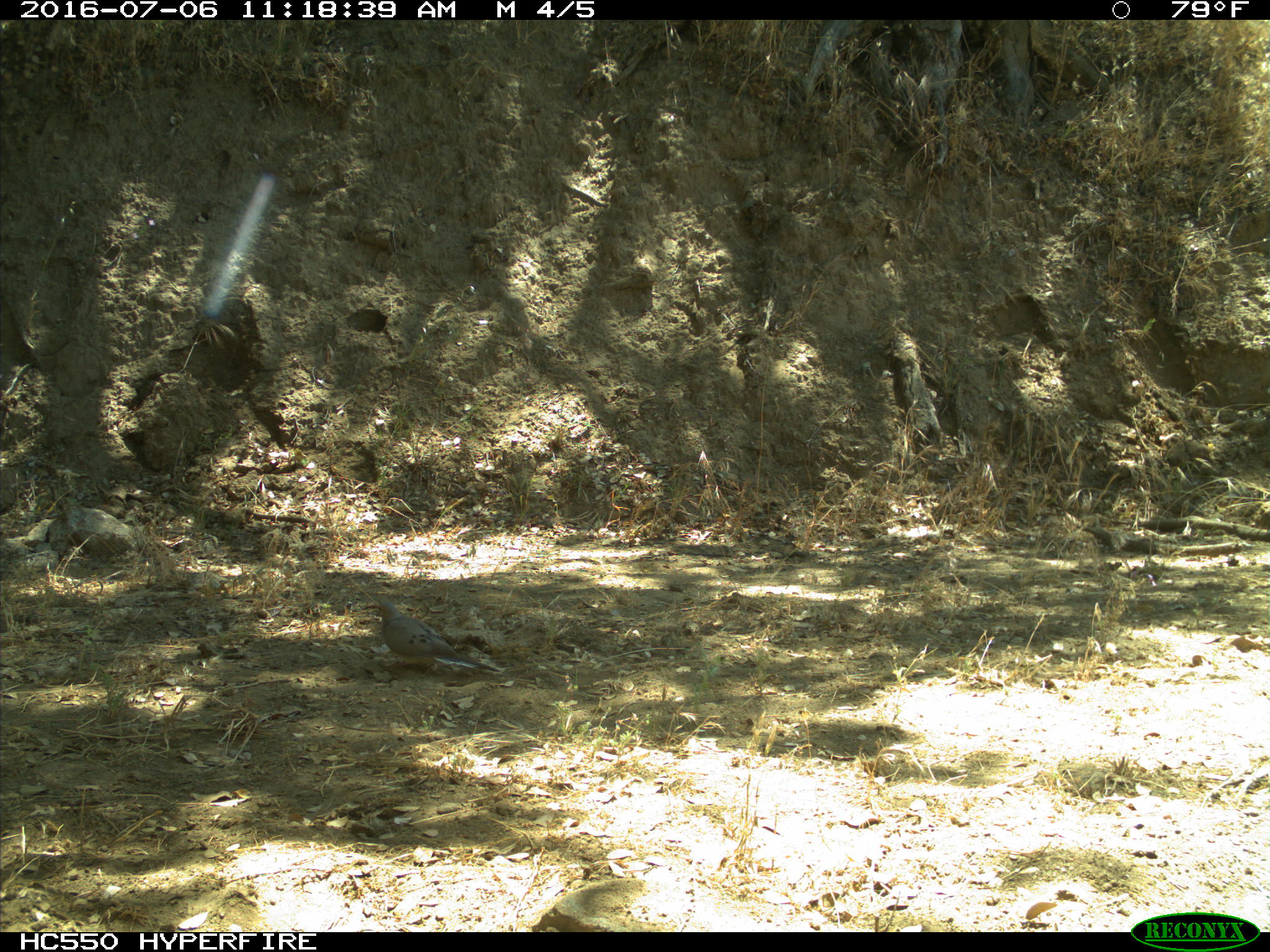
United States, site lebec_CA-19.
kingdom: Animalia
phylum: Chordata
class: Aves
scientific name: Aves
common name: birds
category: unidentified bird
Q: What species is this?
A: Unidentified bird (birds) (Aves).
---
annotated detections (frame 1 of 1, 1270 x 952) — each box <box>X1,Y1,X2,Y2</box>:
animal: <box>376,602,502,672</box>